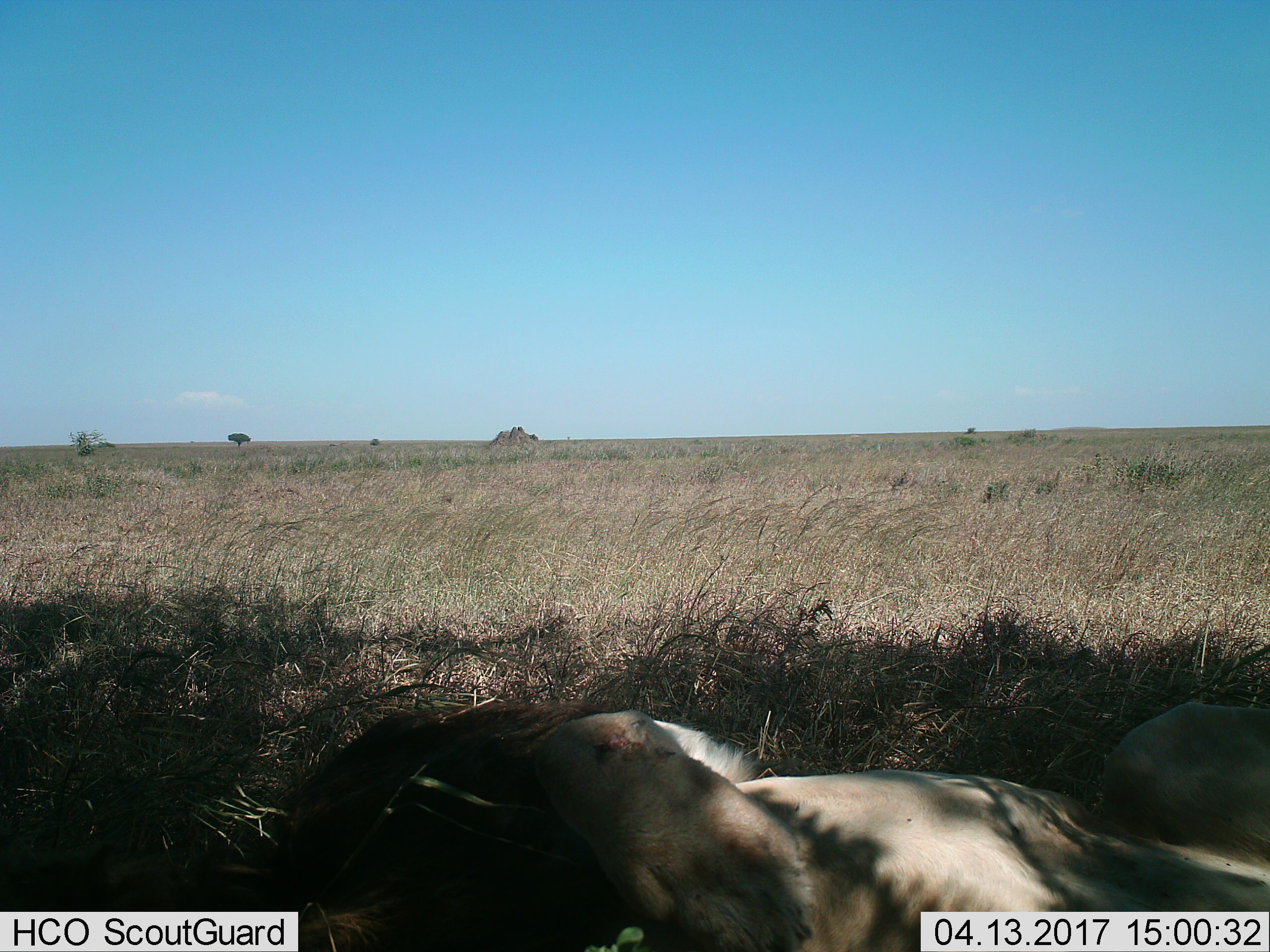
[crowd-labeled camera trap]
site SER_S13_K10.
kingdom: Animalia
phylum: Chordata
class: Mammalia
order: Carnivora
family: Felidae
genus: Panthera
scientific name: Panthera leo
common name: lion male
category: lionmale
Lionmale (lion male) (Panthera leo), count 1. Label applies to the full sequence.